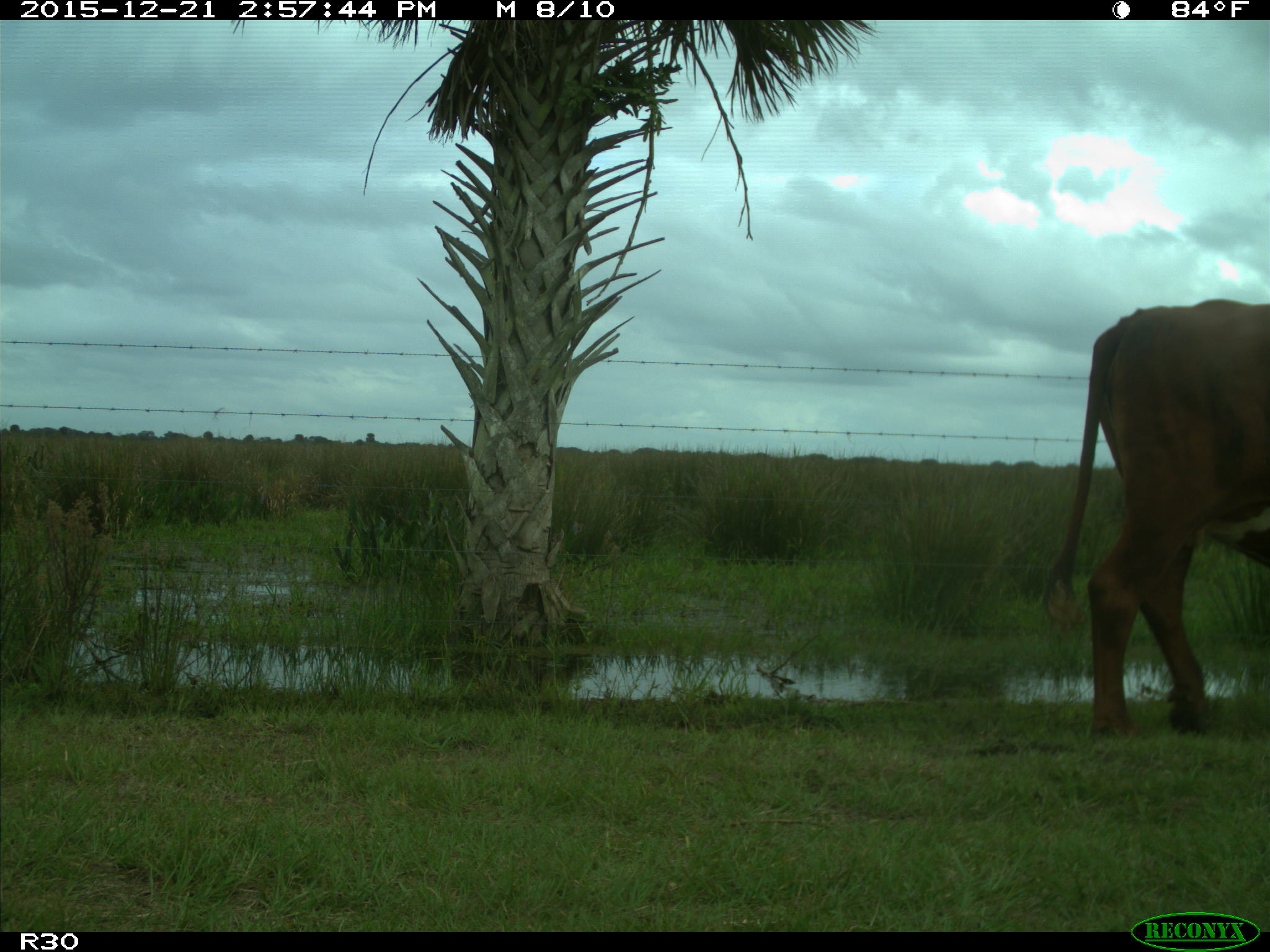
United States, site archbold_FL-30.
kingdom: Animalia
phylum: Chordata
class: Mammalia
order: Artiodactyla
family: Bovidae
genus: Bos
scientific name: Bos taurus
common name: domestic cow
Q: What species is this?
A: Bos taurus (domestic cow).